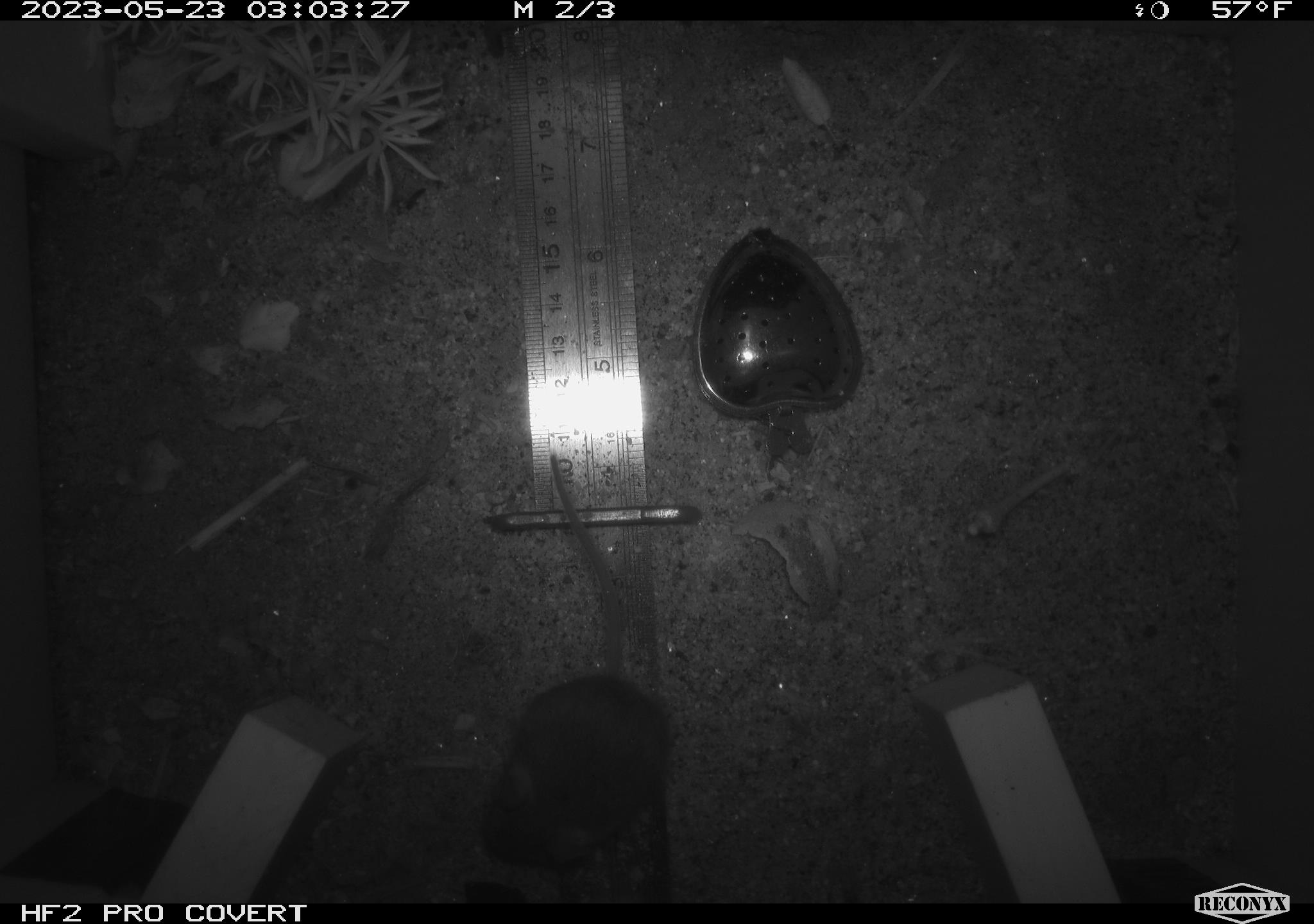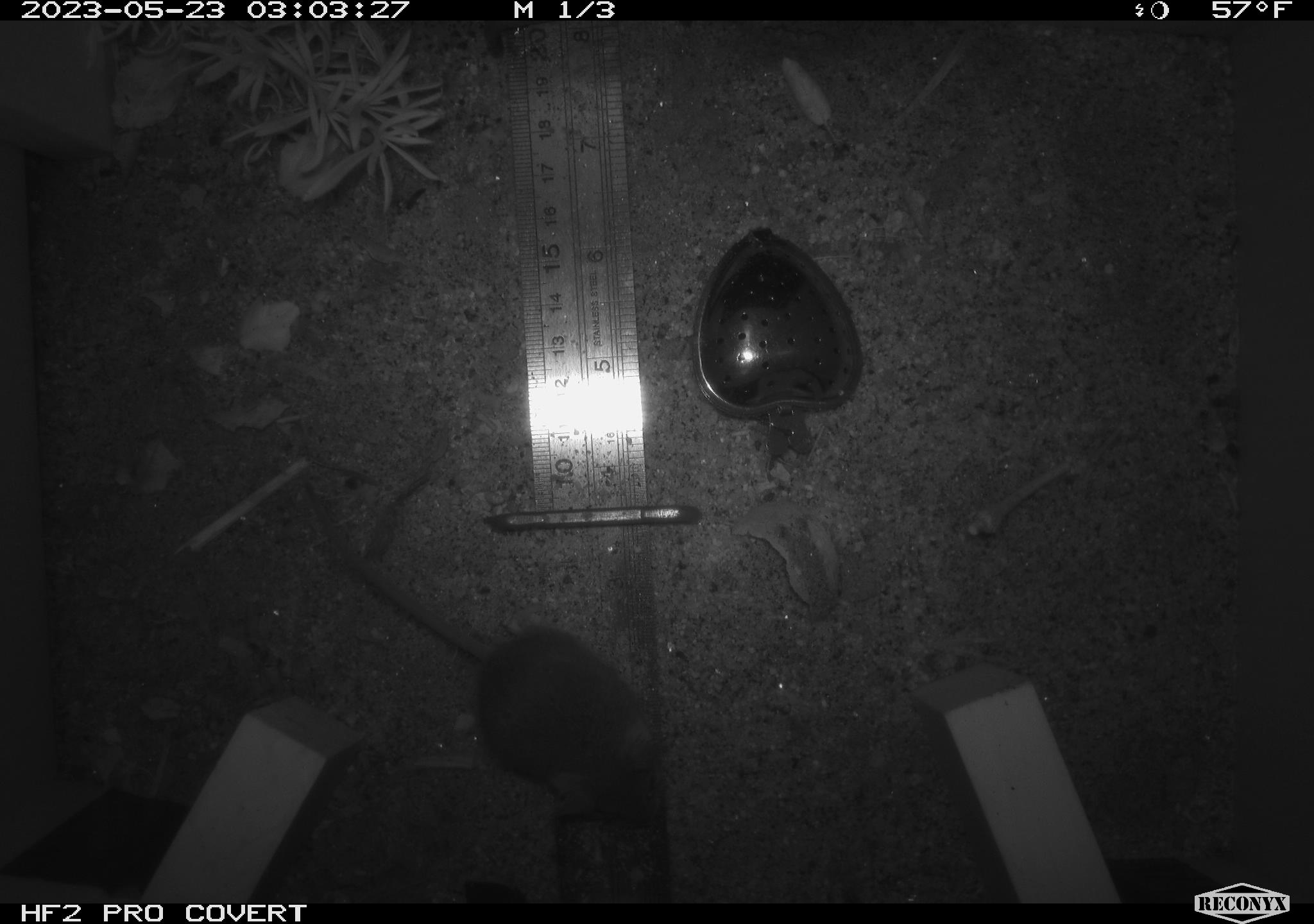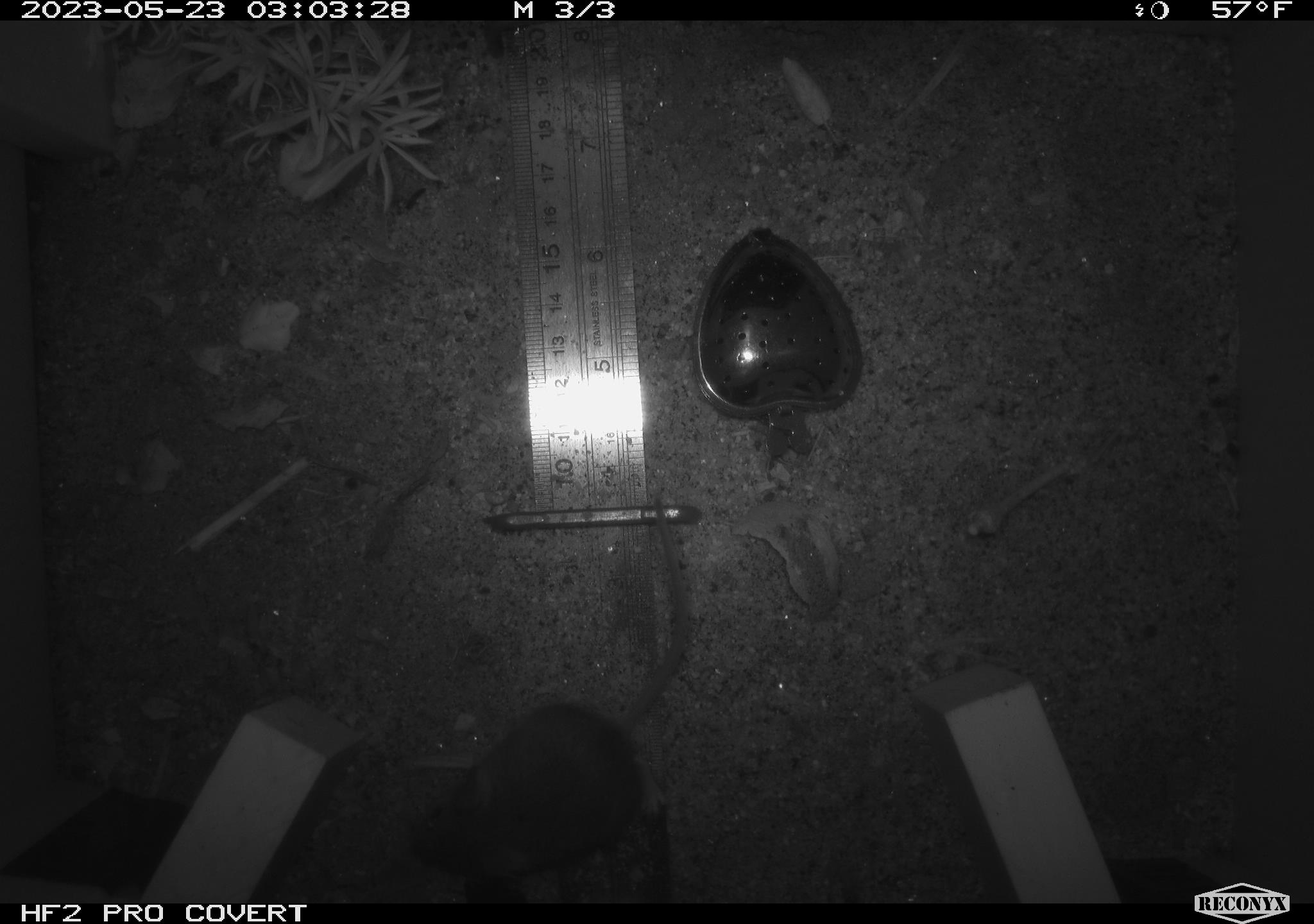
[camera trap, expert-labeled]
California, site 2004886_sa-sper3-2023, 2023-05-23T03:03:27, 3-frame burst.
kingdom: Animalia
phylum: Chordata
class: Mammalia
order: Rodentia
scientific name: Rodentia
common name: mouse species